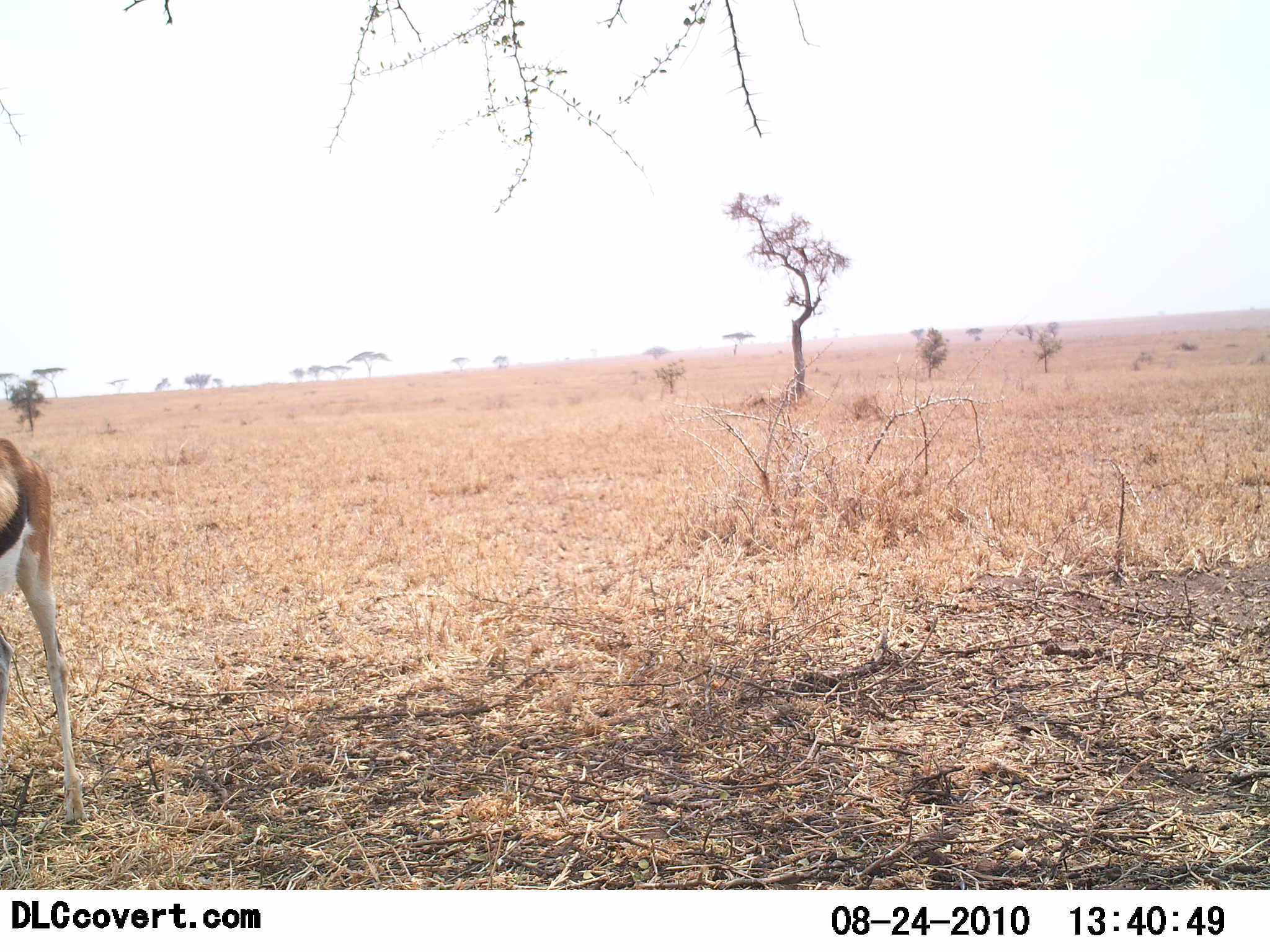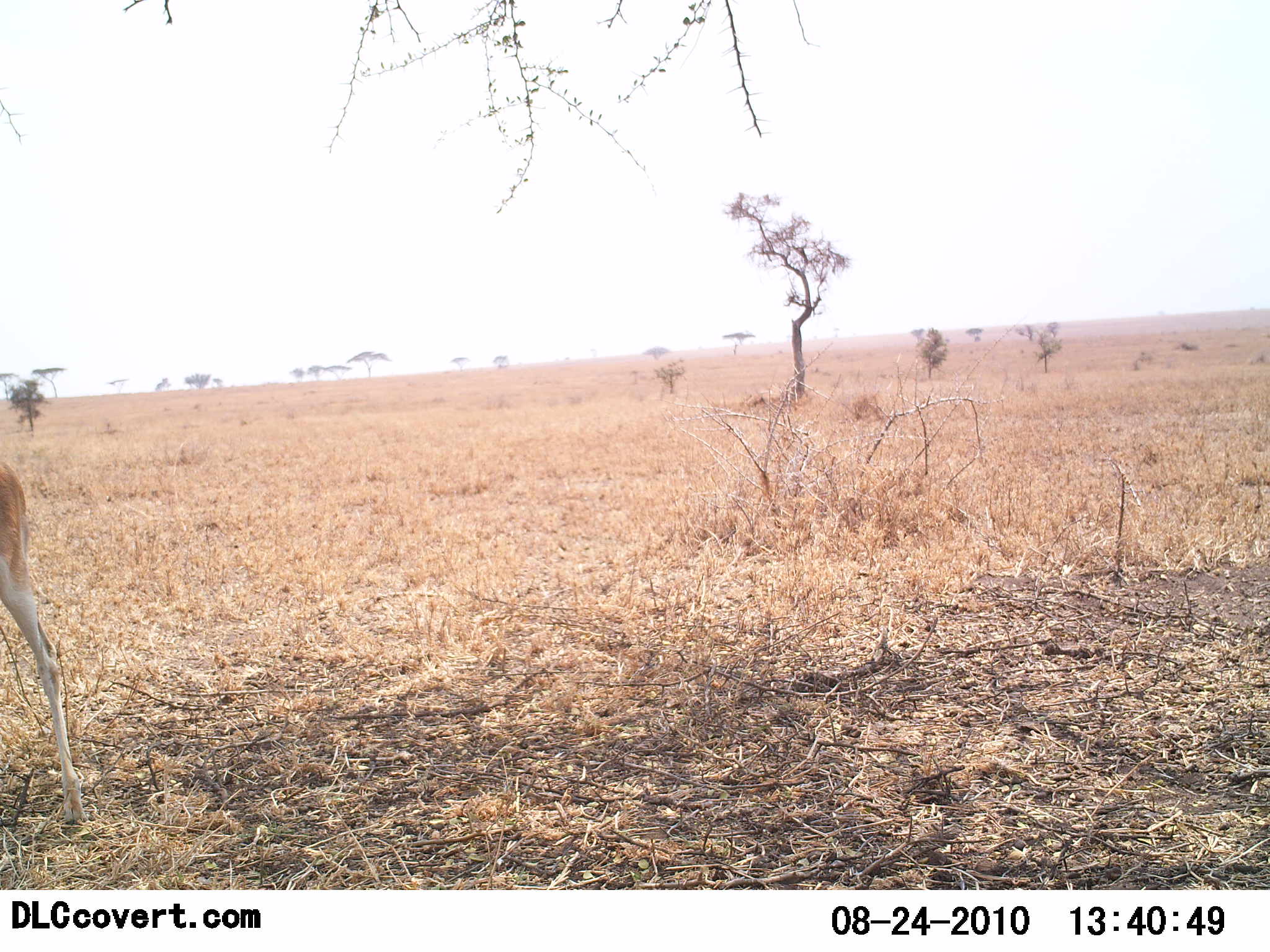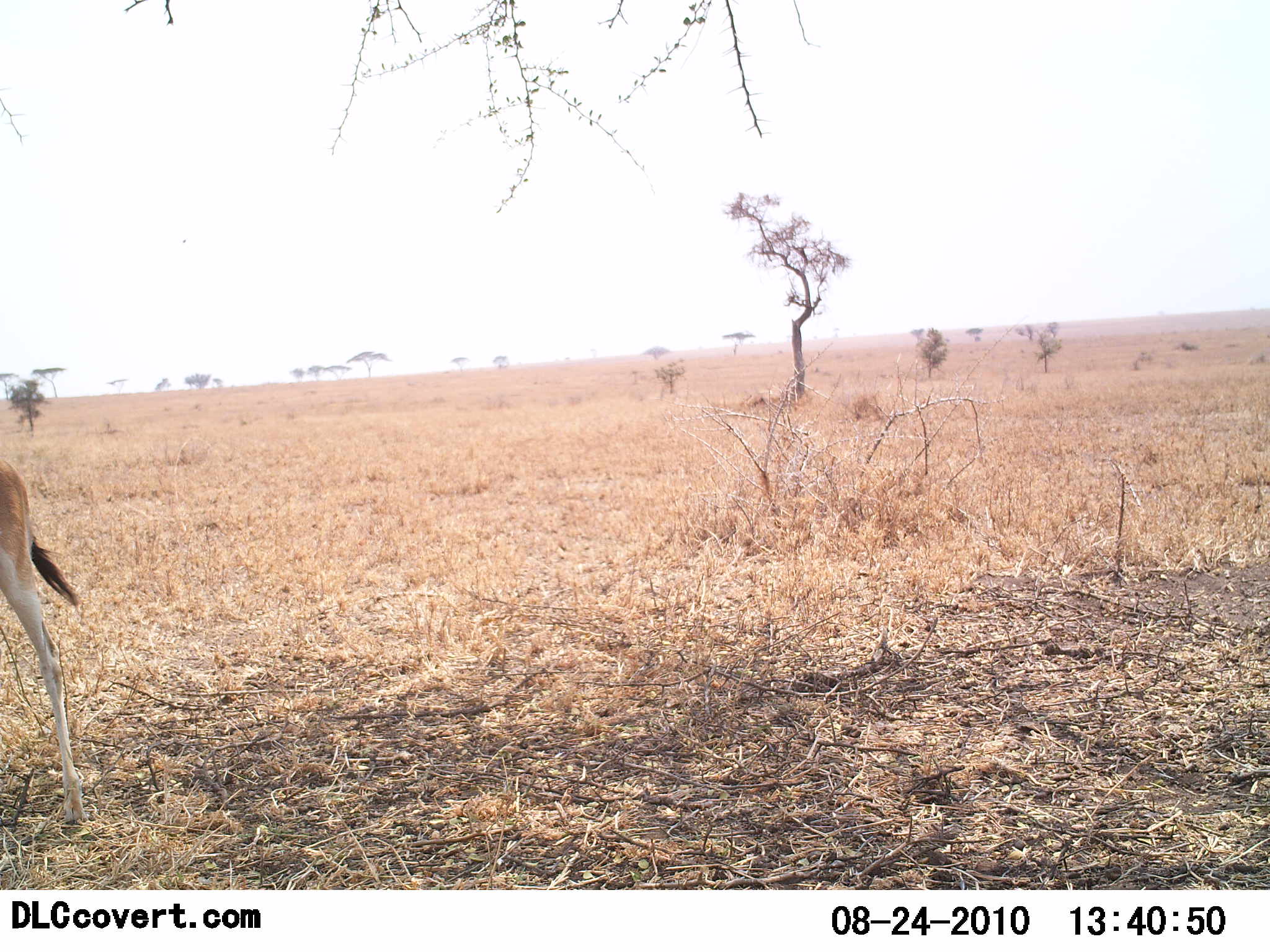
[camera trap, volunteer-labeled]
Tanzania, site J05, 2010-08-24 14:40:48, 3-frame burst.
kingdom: Animalia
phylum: Chordata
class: Mammalia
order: Artiodactyla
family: Bovidae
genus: Eudorcas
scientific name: Eudorcas thomsonii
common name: thomson's gazelle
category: gazellethomsons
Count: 1.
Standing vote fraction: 88%.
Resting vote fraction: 0%.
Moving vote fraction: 0%.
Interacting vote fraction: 0%.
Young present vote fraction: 0%.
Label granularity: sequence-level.